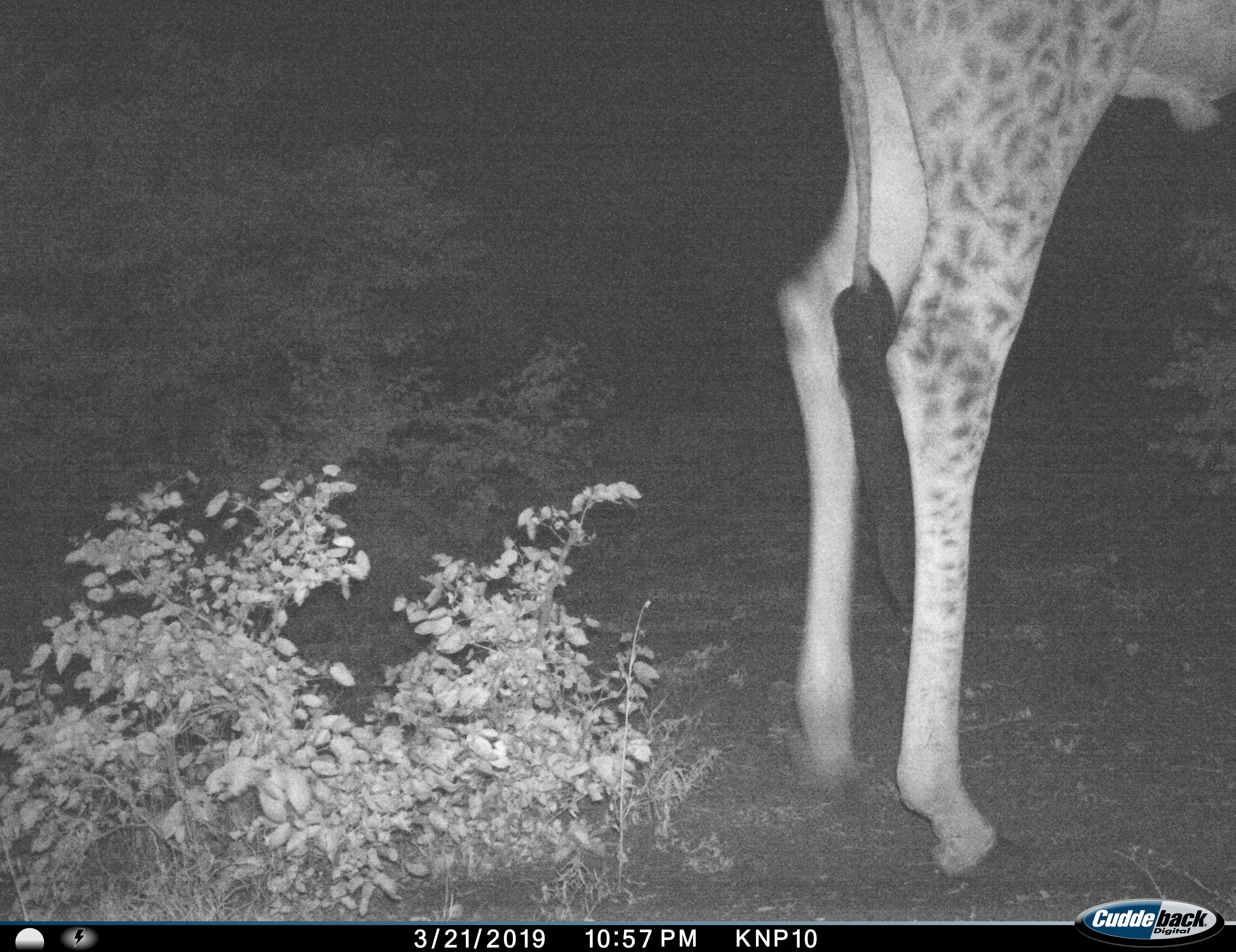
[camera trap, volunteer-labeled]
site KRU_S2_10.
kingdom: Animalia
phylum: Chordata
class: Mammalia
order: Artiodactyla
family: Giraffidae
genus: Giraffa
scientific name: Giraffa camelopardalis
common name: giraffe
Giraffe (Giraffa camelopardalis), count 1. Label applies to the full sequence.